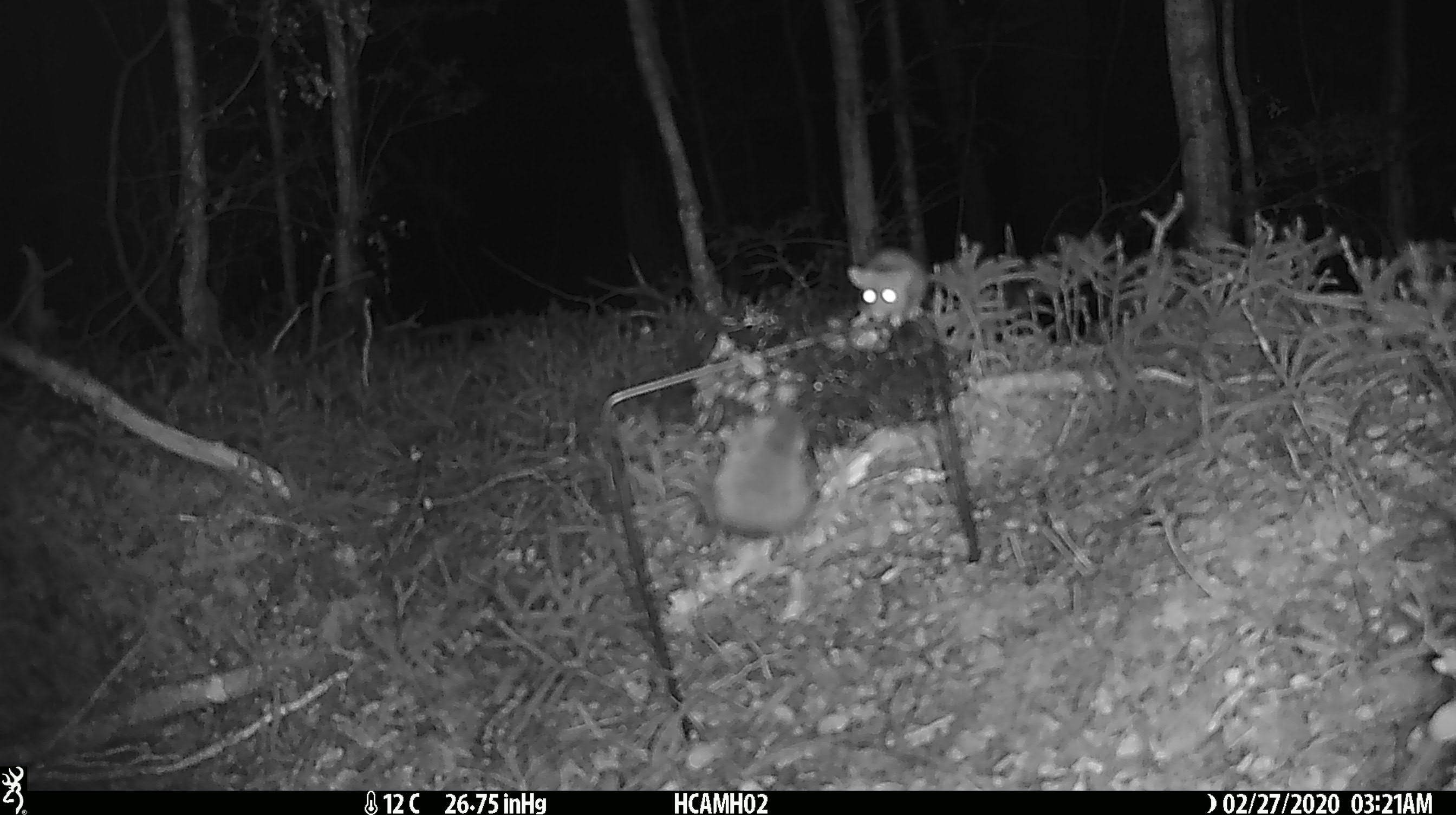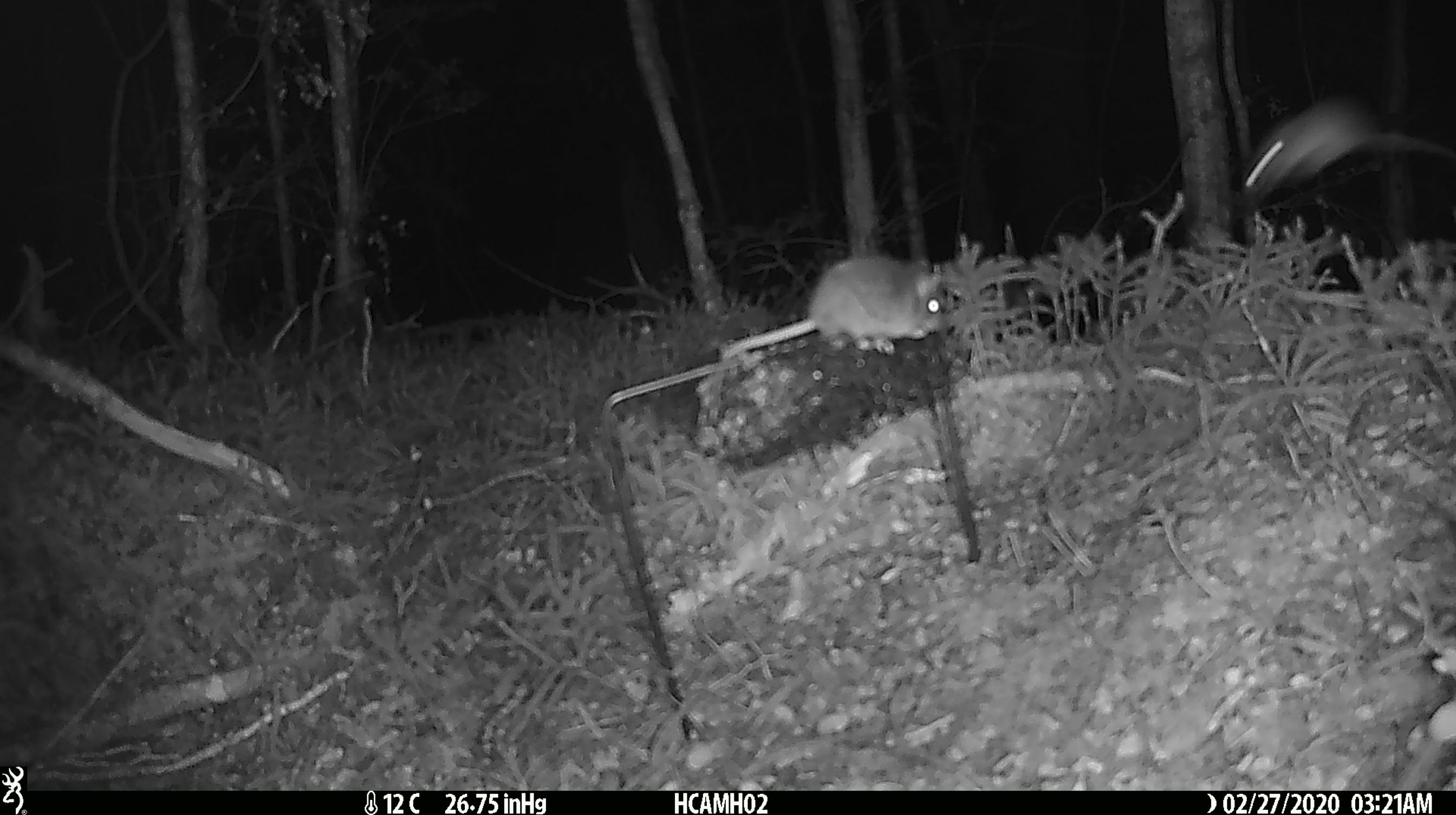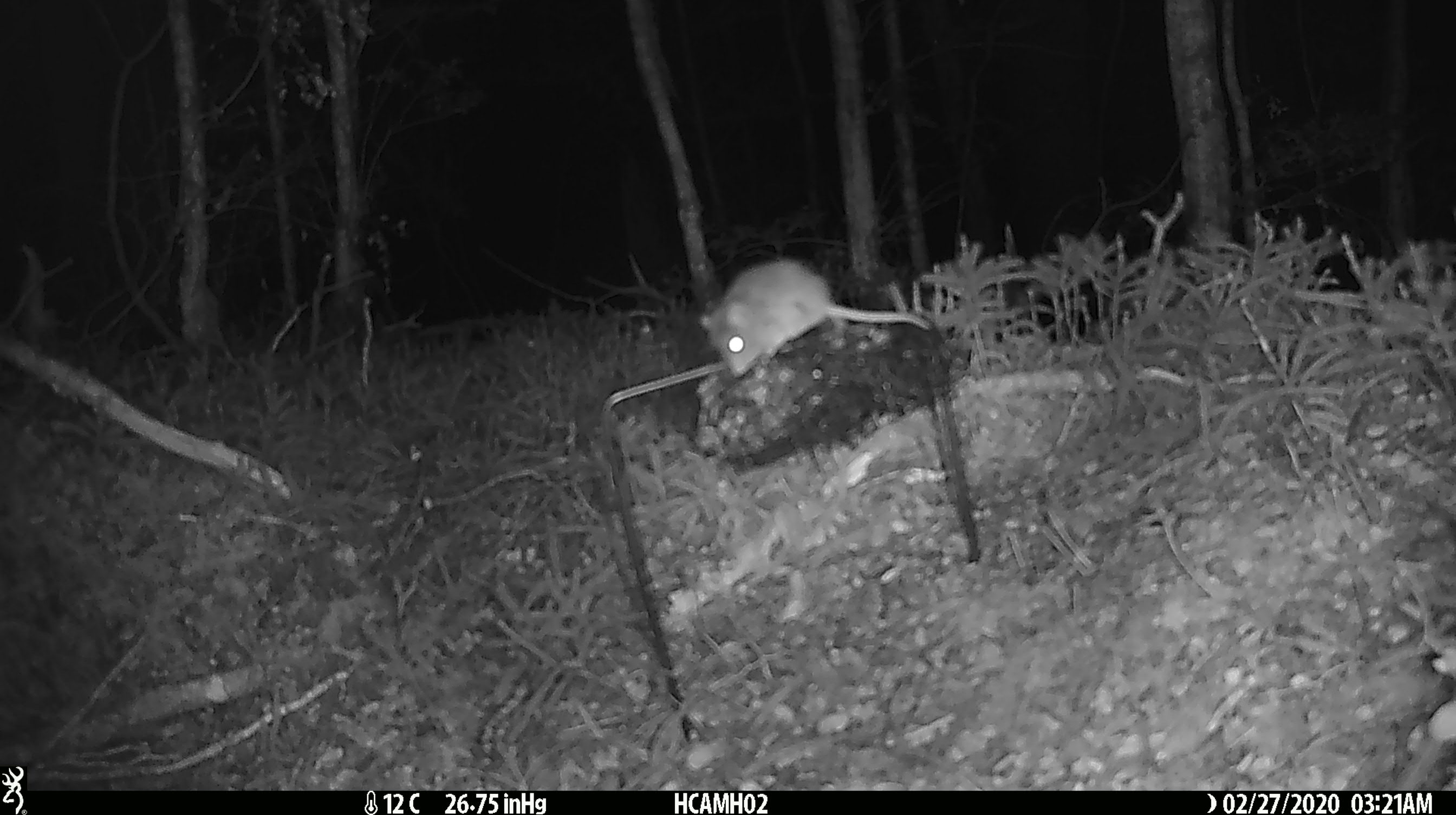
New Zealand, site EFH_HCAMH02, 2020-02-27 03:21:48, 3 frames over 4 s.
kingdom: Animalia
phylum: Chordata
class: Mammalia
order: Rodentia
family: Muridae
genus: Mus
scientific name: Mus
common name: mouse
Mouse (Mus).